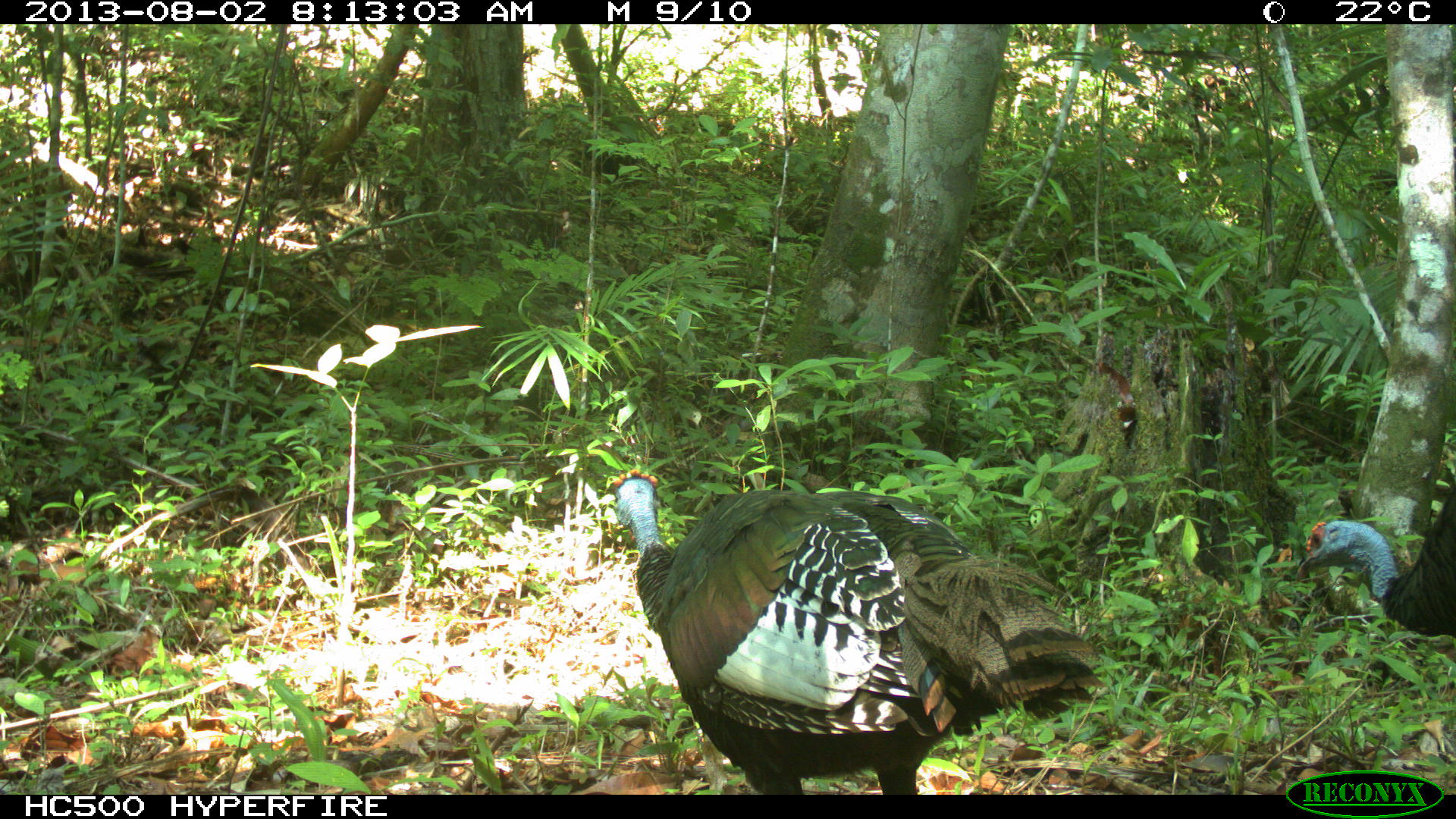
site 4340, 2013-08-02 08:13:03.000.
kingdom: Animalia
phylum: Chordata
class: Aves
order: Galliformes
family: Phasianidae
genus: Meleagris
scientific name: Meleagris ocellata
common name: ocellated turkey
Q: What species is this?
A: Meleagris ocellata (ocellated turkey).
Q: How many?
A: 1.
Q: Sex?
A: Male.